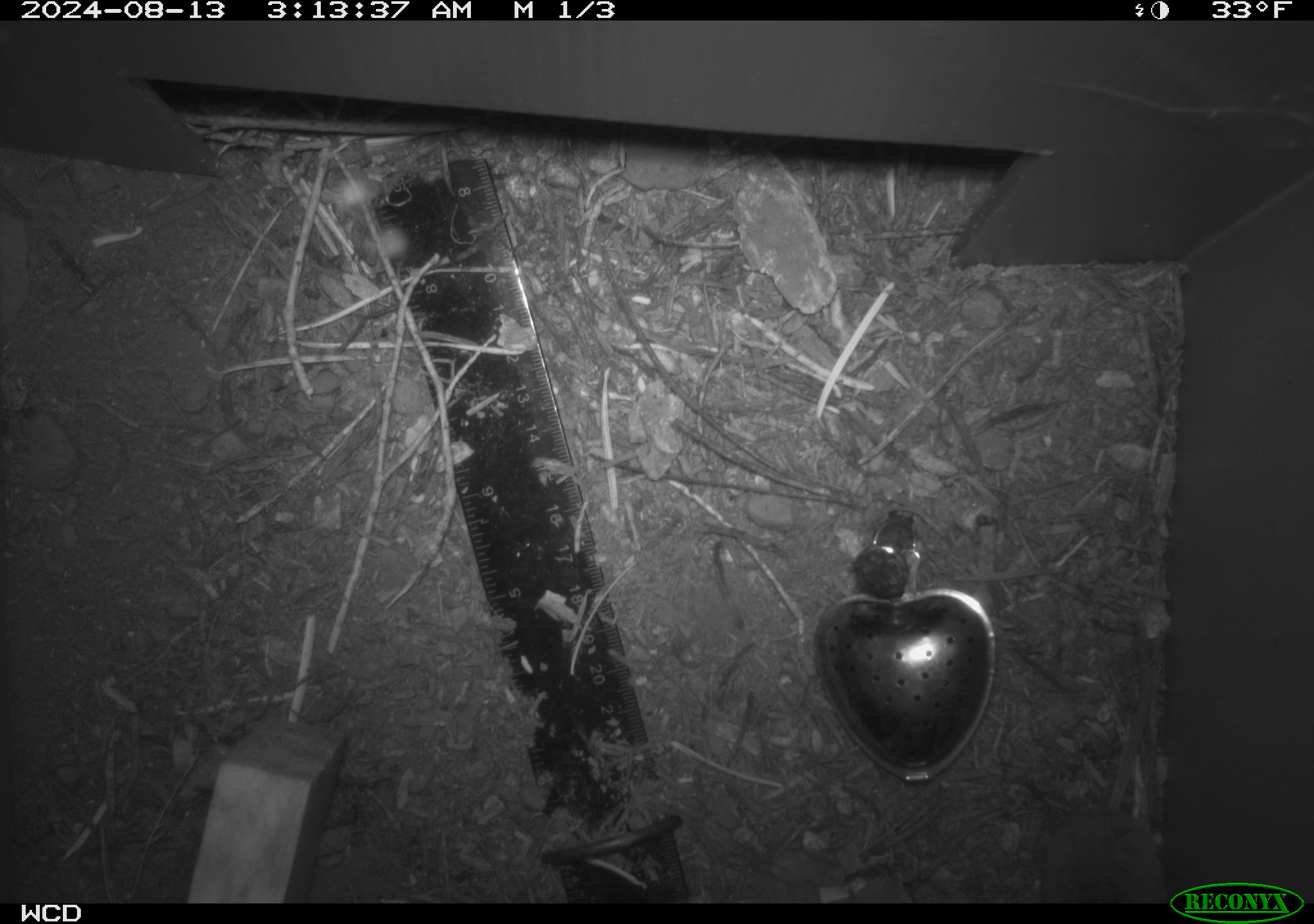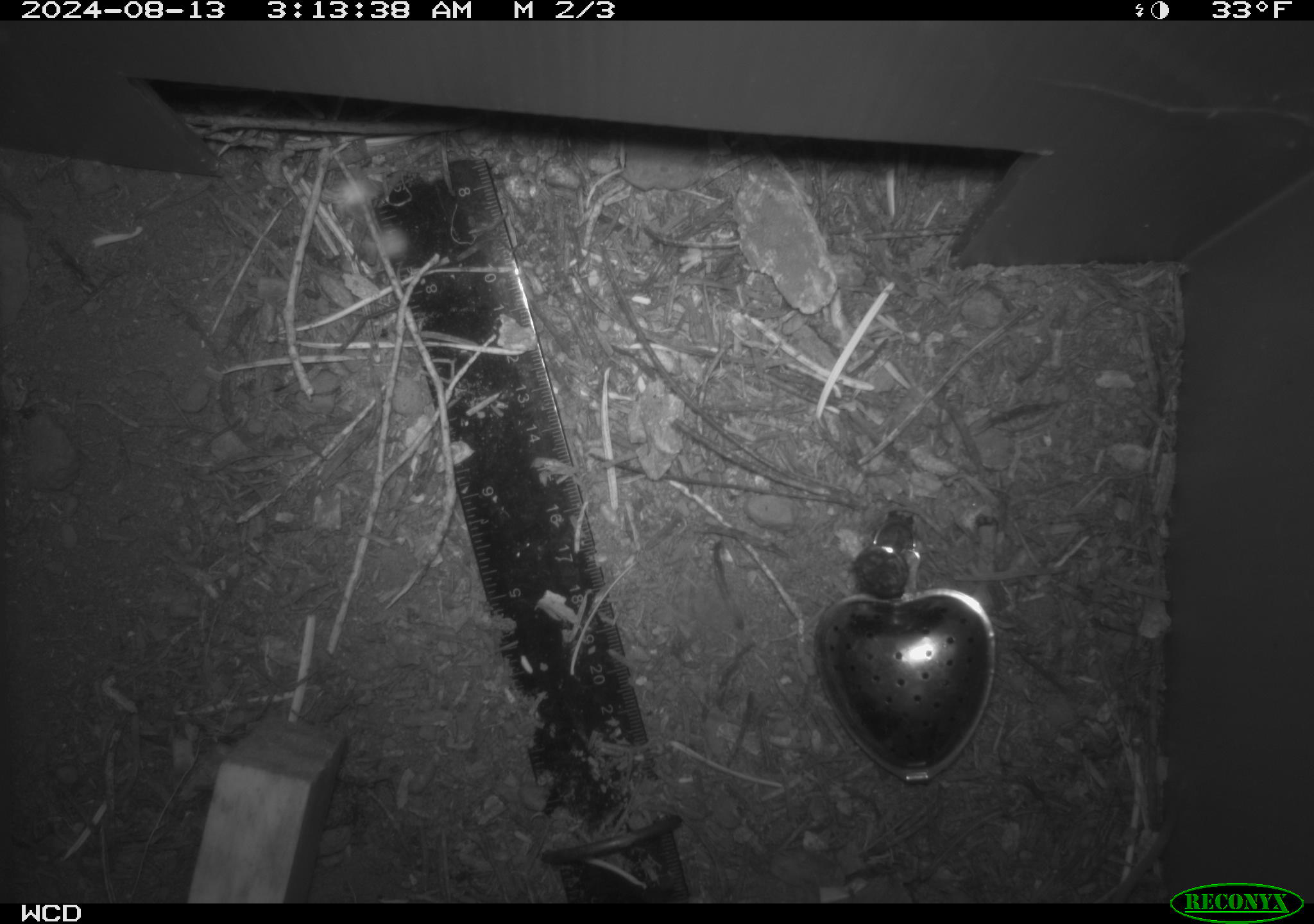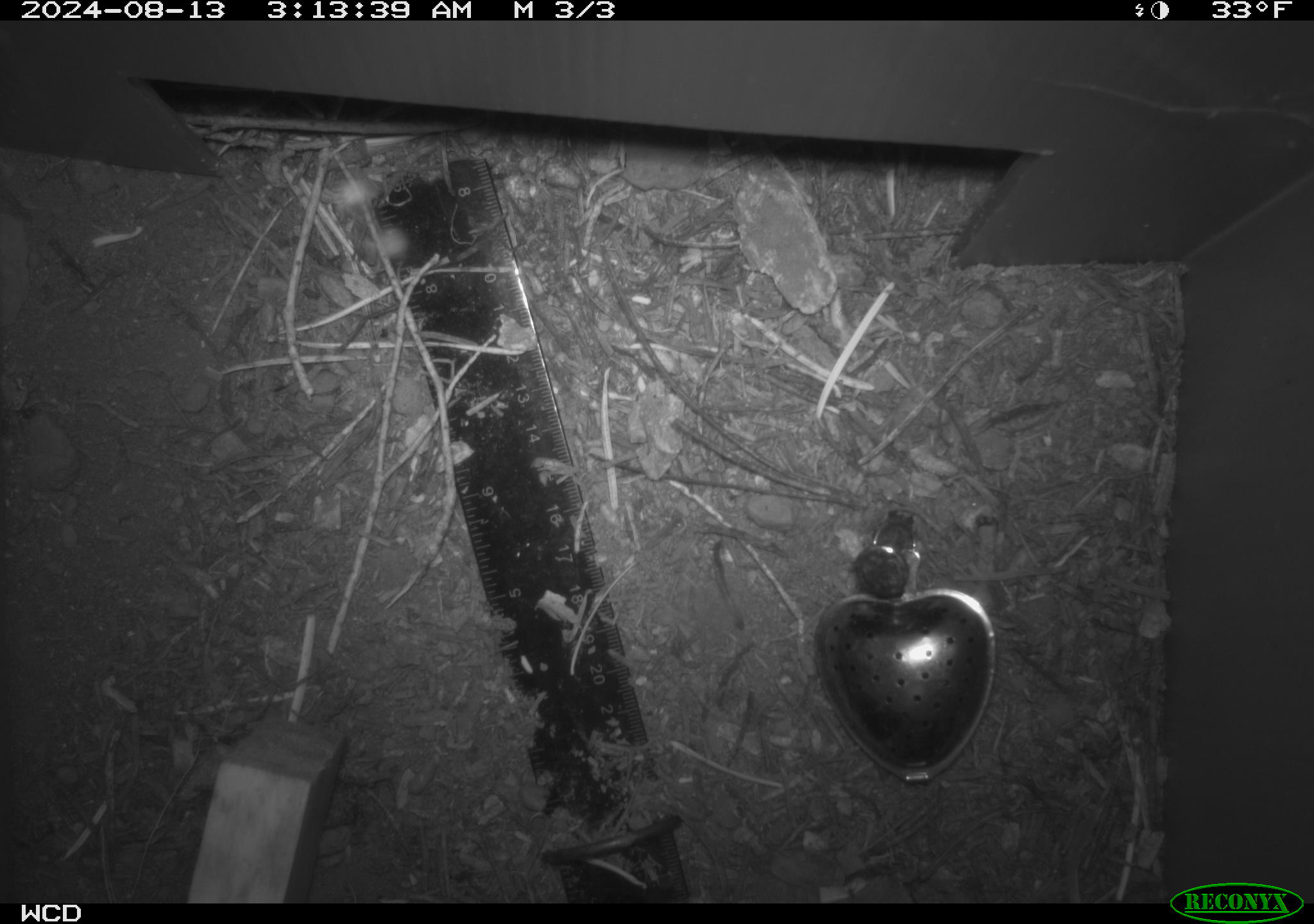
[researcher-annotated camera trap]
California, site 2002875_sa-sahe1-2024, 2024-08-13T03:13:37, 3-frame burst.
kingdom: Animalia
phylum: Chordata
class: Mammalia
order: Eulipotyphla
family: Soricidae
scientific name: Soricidae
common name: shrews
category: soricidae family